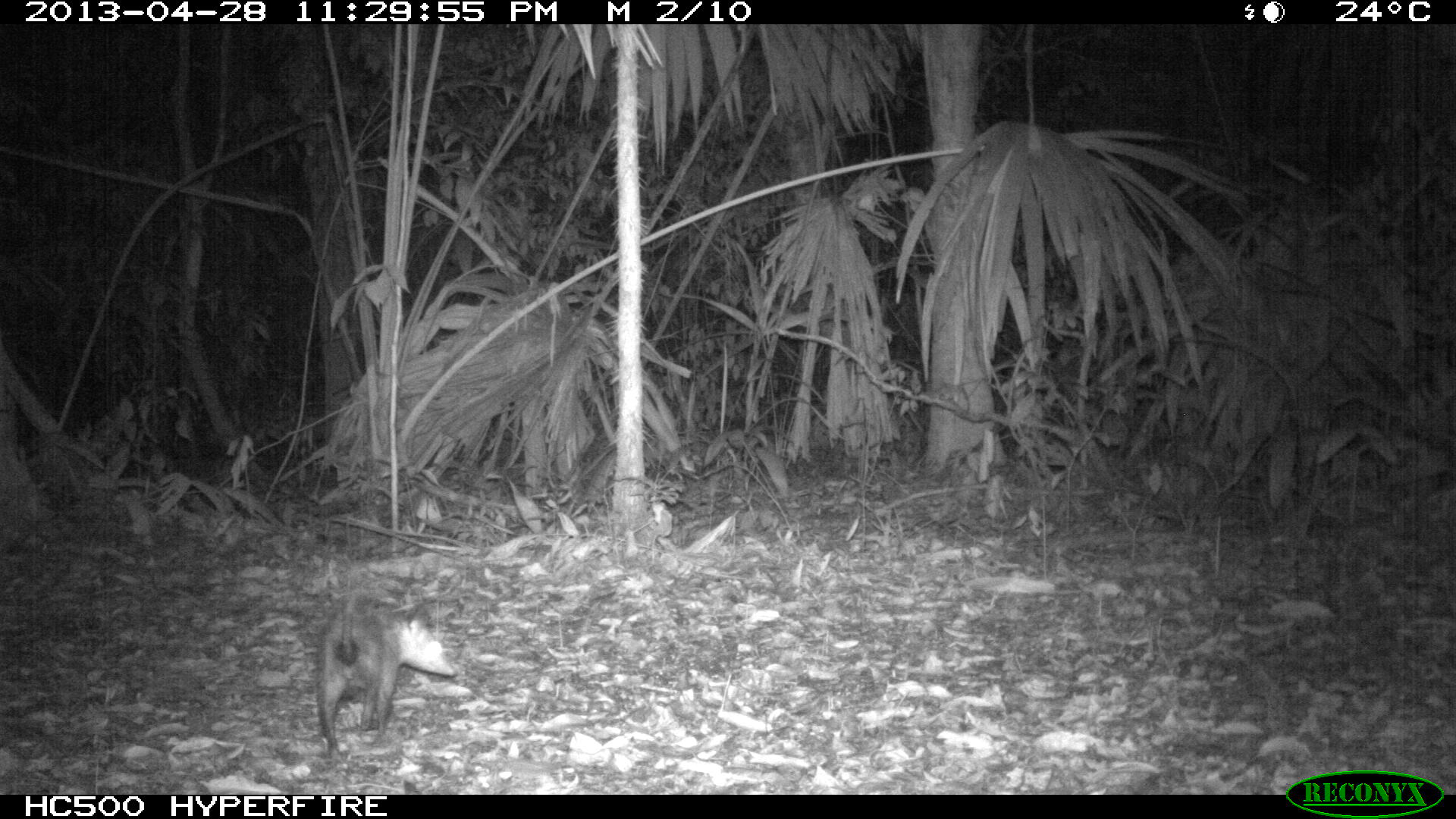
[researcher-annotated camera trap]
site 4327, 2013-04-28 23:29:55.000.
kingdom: Animalia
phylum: Chordata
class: Mammalia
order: Didelphimorphia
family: Didelphidae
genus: Didelphis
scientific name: Didelphis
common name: american opossums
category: didelphis sp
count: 1